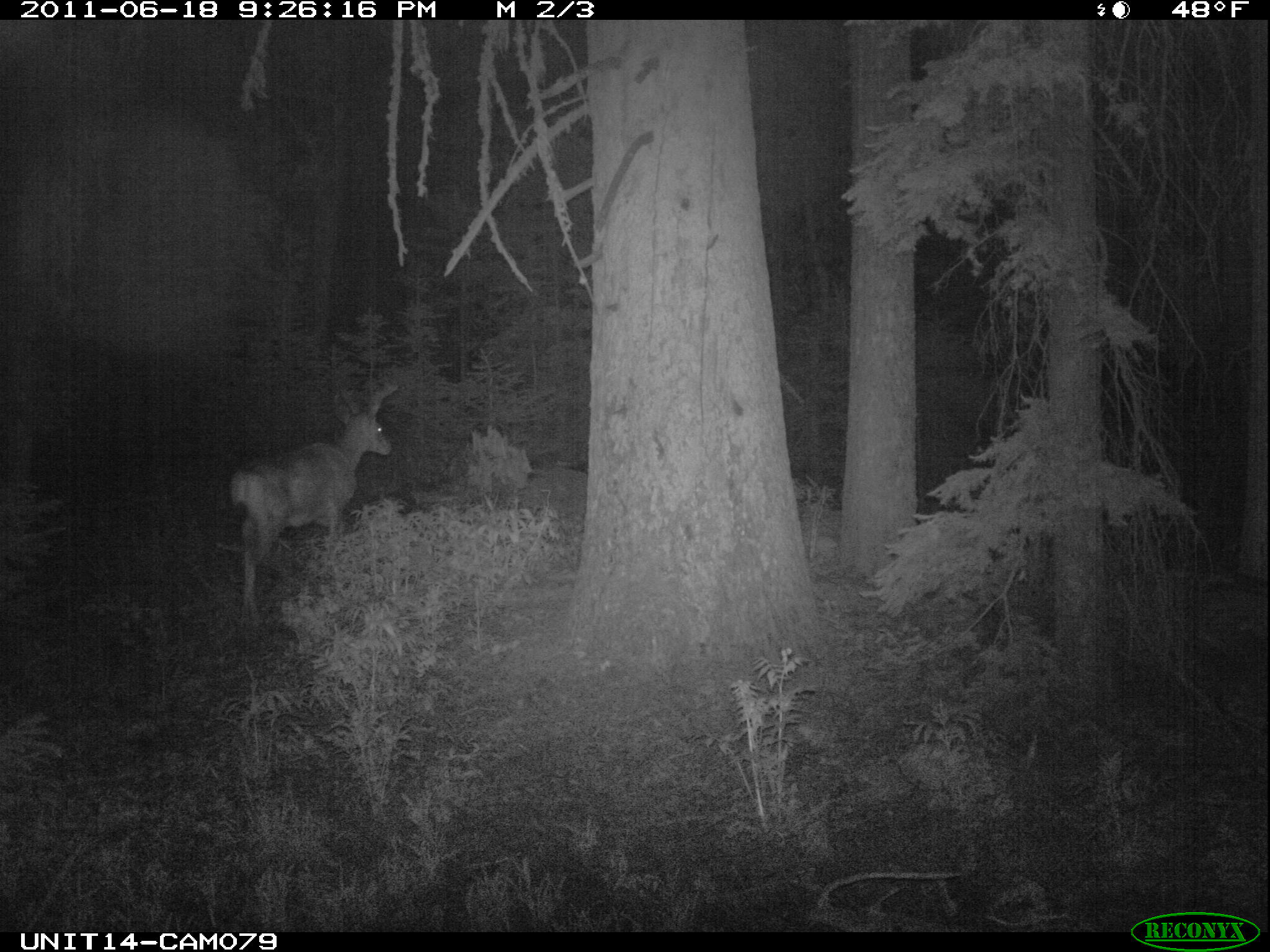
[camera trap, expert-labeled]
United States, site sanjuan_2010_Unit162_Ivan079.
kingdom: Animalia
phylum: Chordata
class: Mammalia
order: Artiodactyla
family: Cervidae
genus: Odocoileus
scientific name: Odocoileus hemionus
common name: mule deer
Odocoileus hemionus (mule deer).